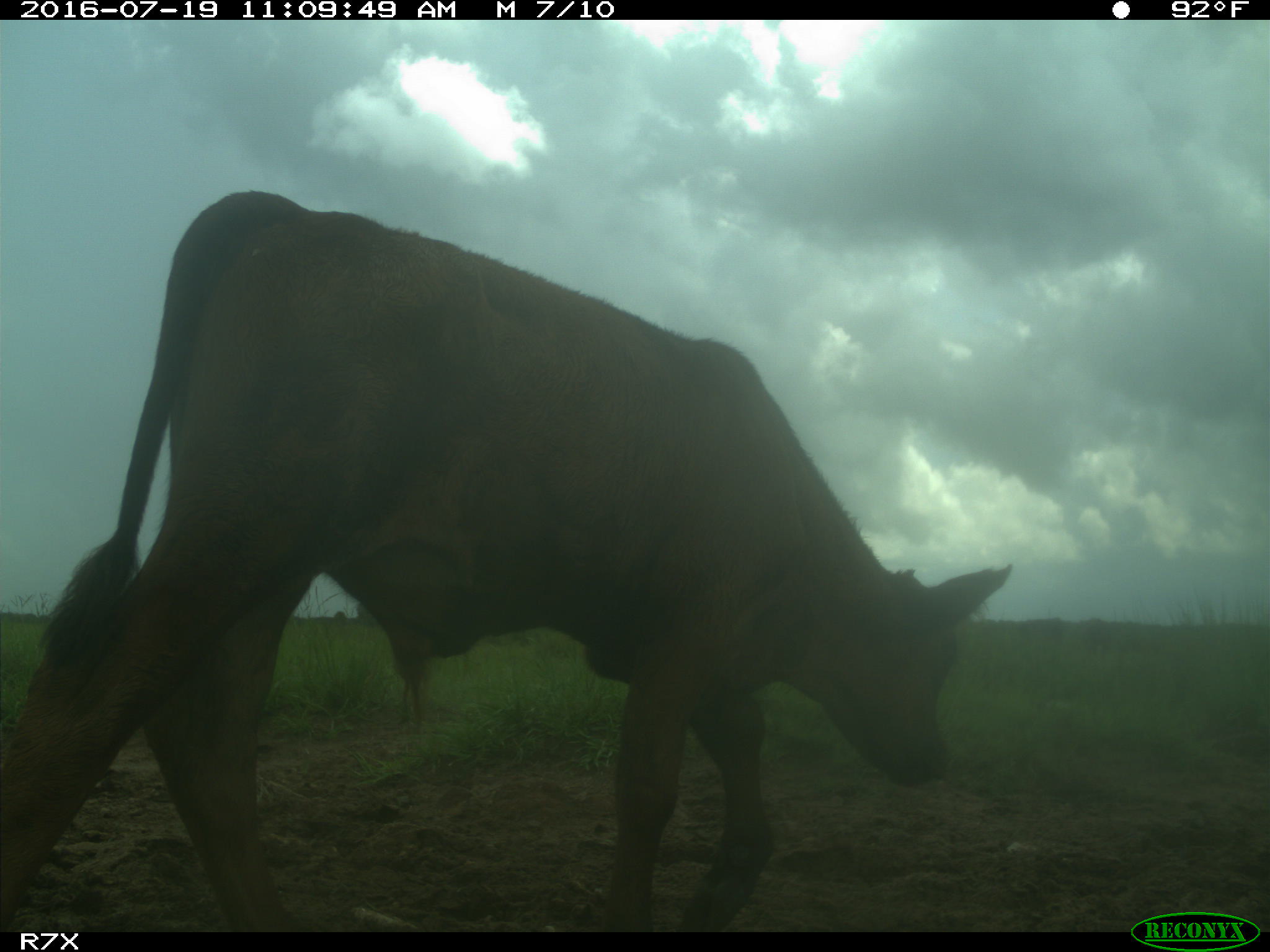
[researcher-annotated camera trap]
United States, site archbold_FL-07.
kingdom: Animalia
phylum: Chordata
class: Mammalia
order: Artiodactyla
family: Bovidae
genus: Bos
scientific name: Bos taurus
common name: domestic cow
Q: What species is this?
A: Bos taurus (domestic cow).